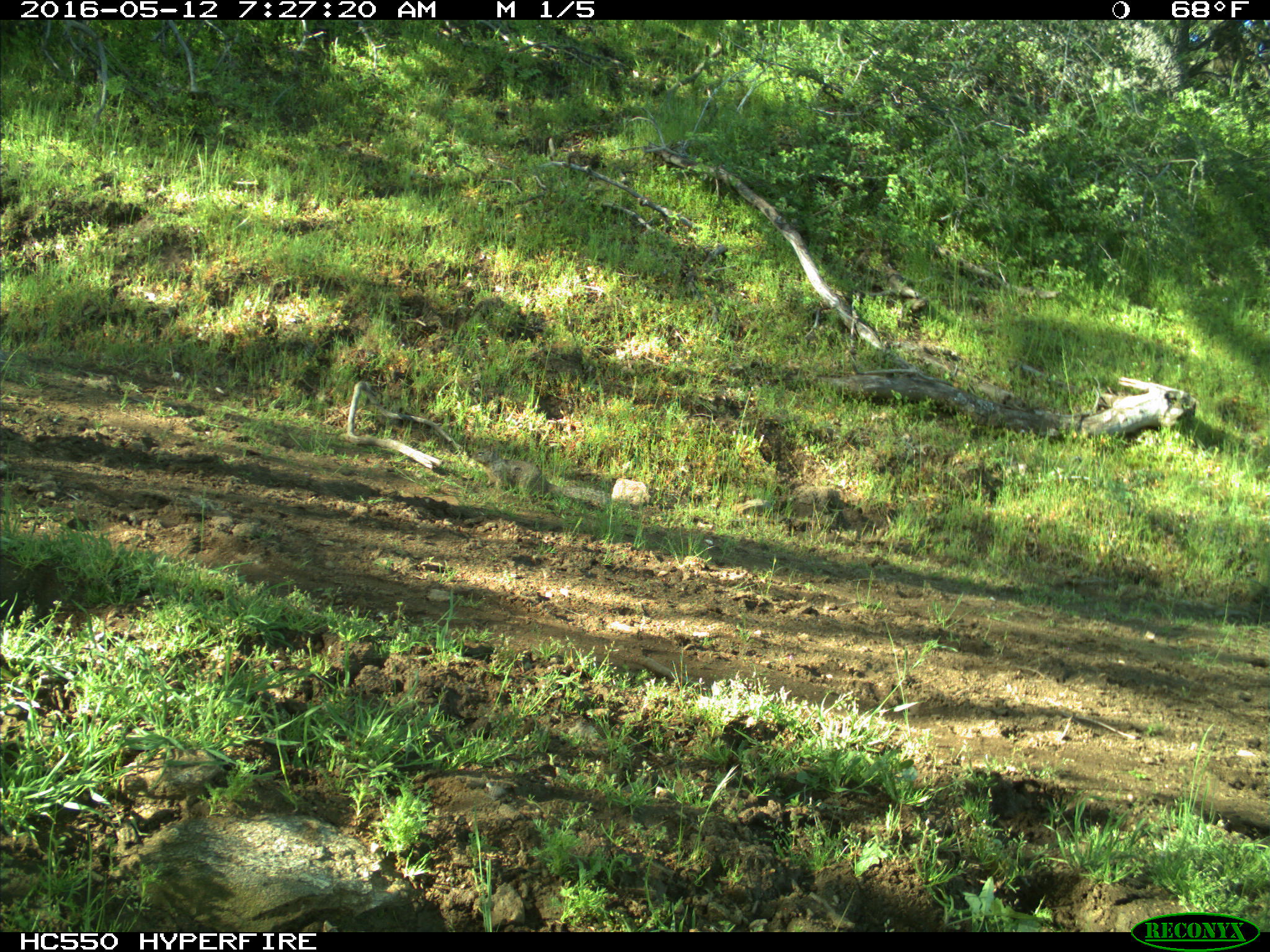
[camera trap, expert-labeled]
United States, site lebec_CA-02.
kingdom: Animalia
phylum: Chordata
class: Mammalia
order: Rodentia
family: Sciuridae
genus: Otospermophilus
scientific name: Otospermophilus beecheyi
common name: california ground squirrel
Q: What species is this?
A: Otospermophilus beecheyi (california ground squirrel).